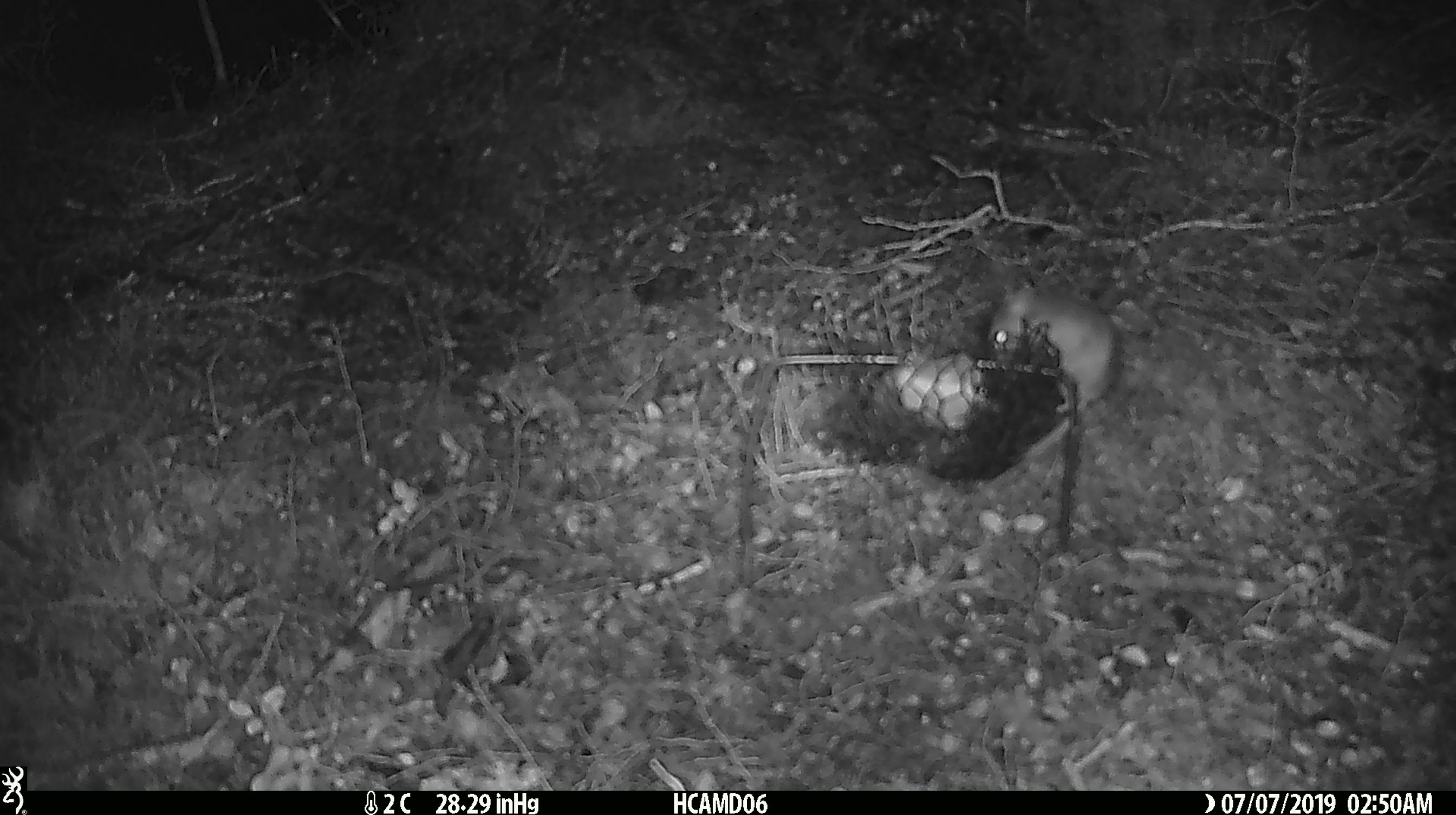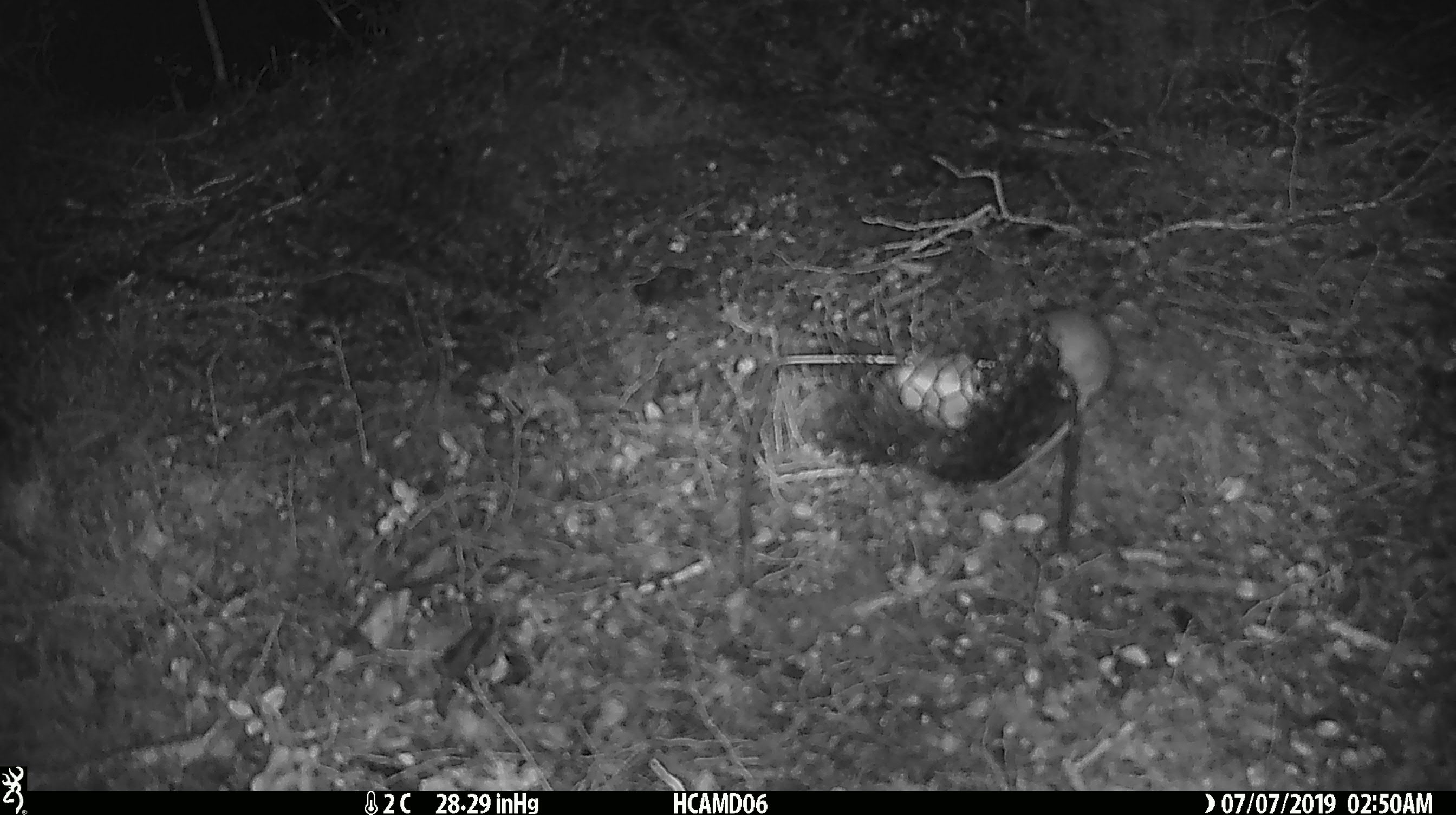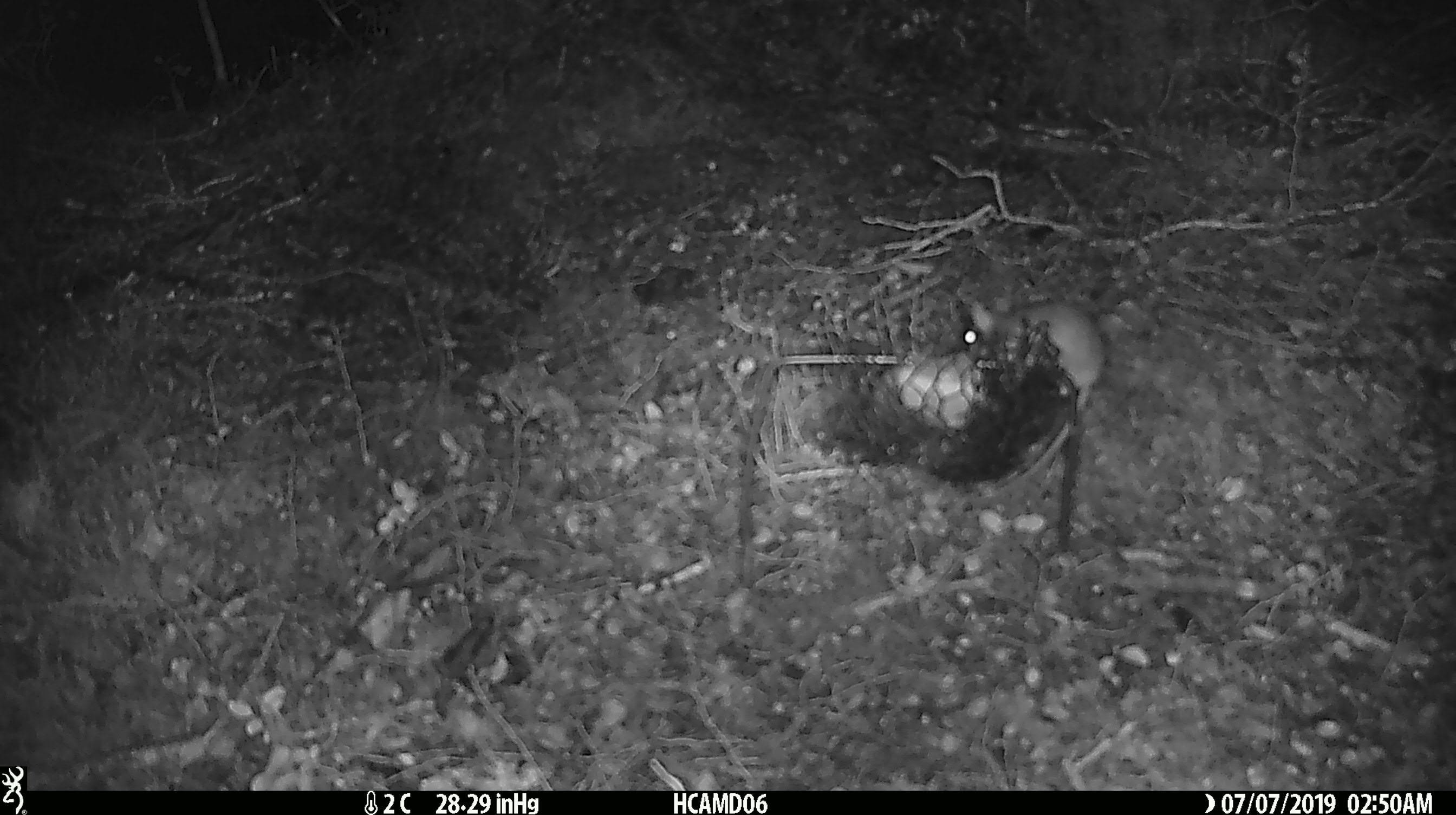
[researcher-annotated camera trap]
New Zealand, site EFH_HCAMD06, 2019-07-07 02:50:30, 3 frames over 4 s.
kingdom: Animalia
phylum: Chordata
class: Mammalia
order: Rodentia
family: Muridae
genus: Mus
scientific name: Mus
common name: mouse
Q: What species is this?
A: Mouse (Mus).